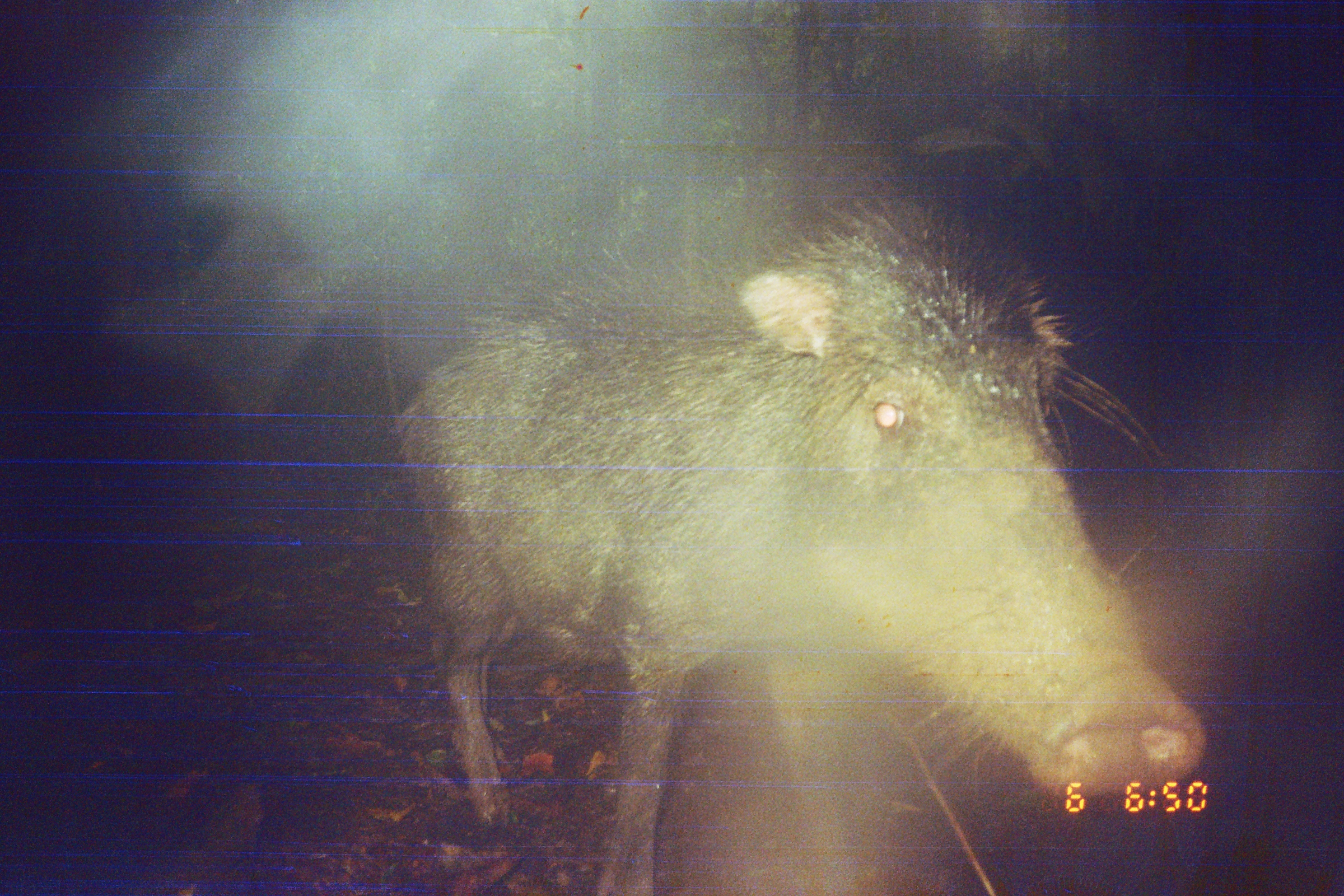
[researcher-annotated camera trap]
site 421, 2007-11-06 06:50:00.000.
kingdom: Animalia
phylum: Chordata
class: Mammalia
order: Artiodactyla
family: Tayassuidae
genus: Tayassu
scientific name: Tayassu pecari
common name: white-lipped peccary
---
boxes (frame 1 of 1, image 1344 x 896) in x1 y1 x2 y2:
tayassu pecari: 393 167 1204 894